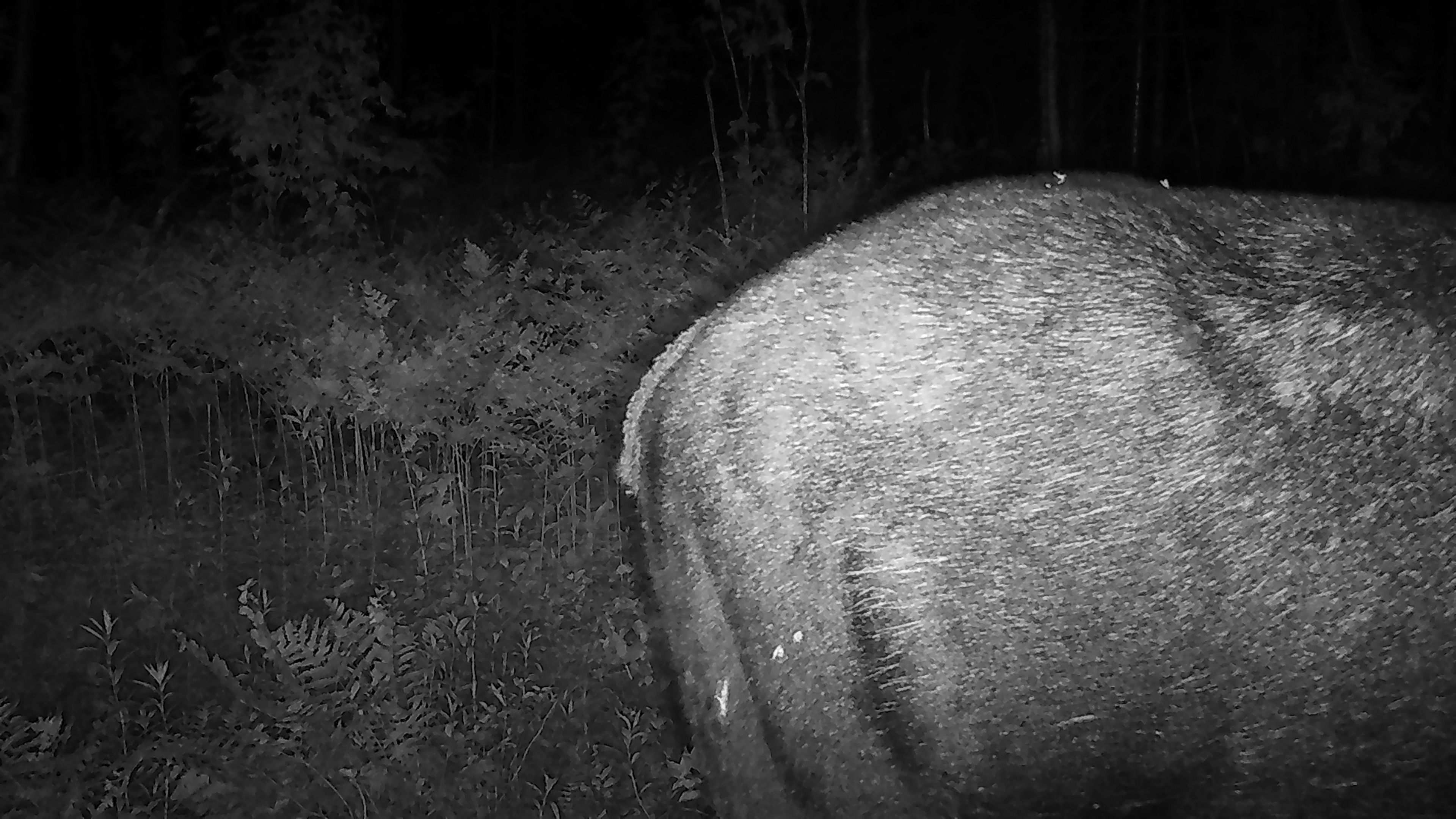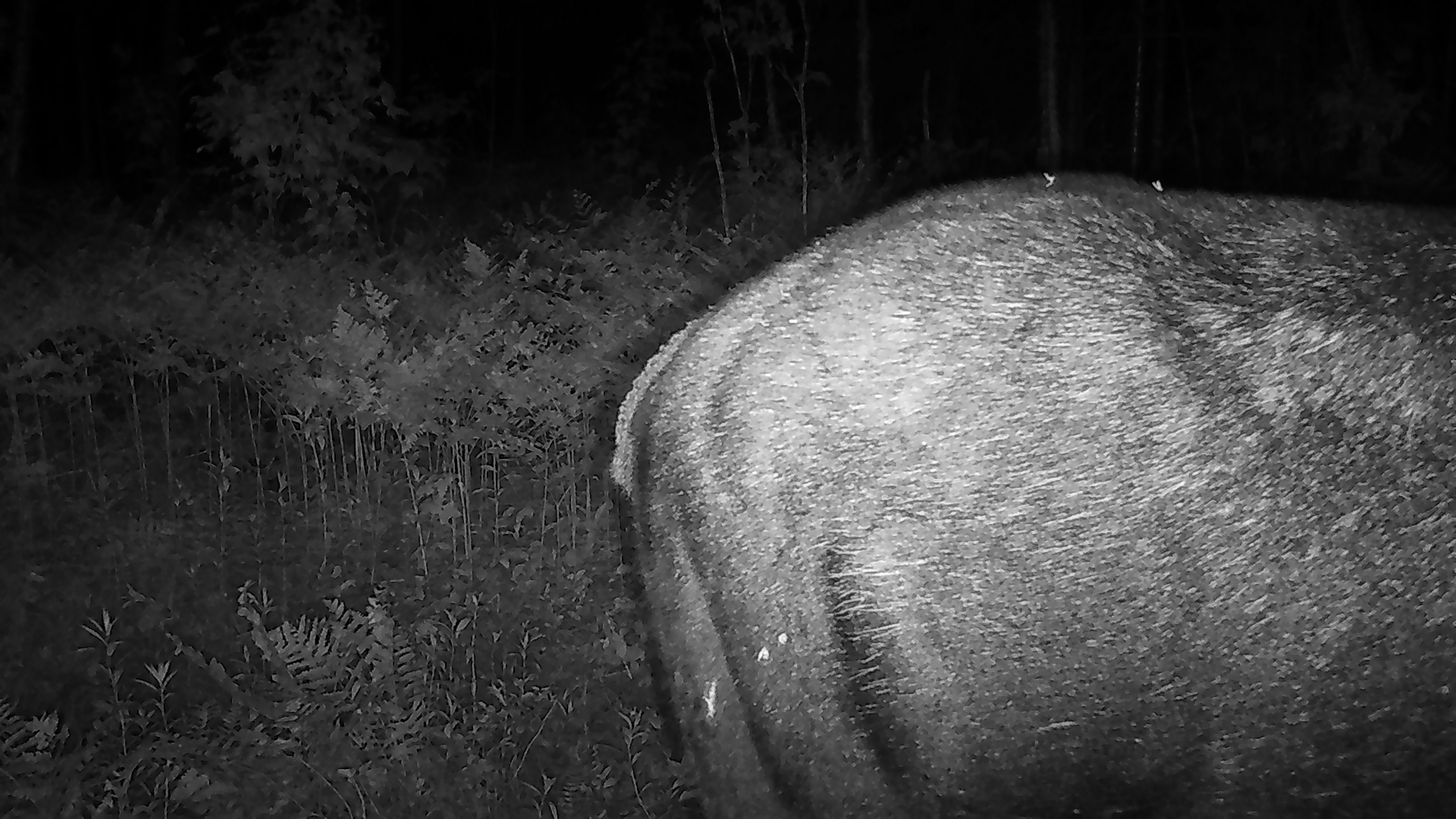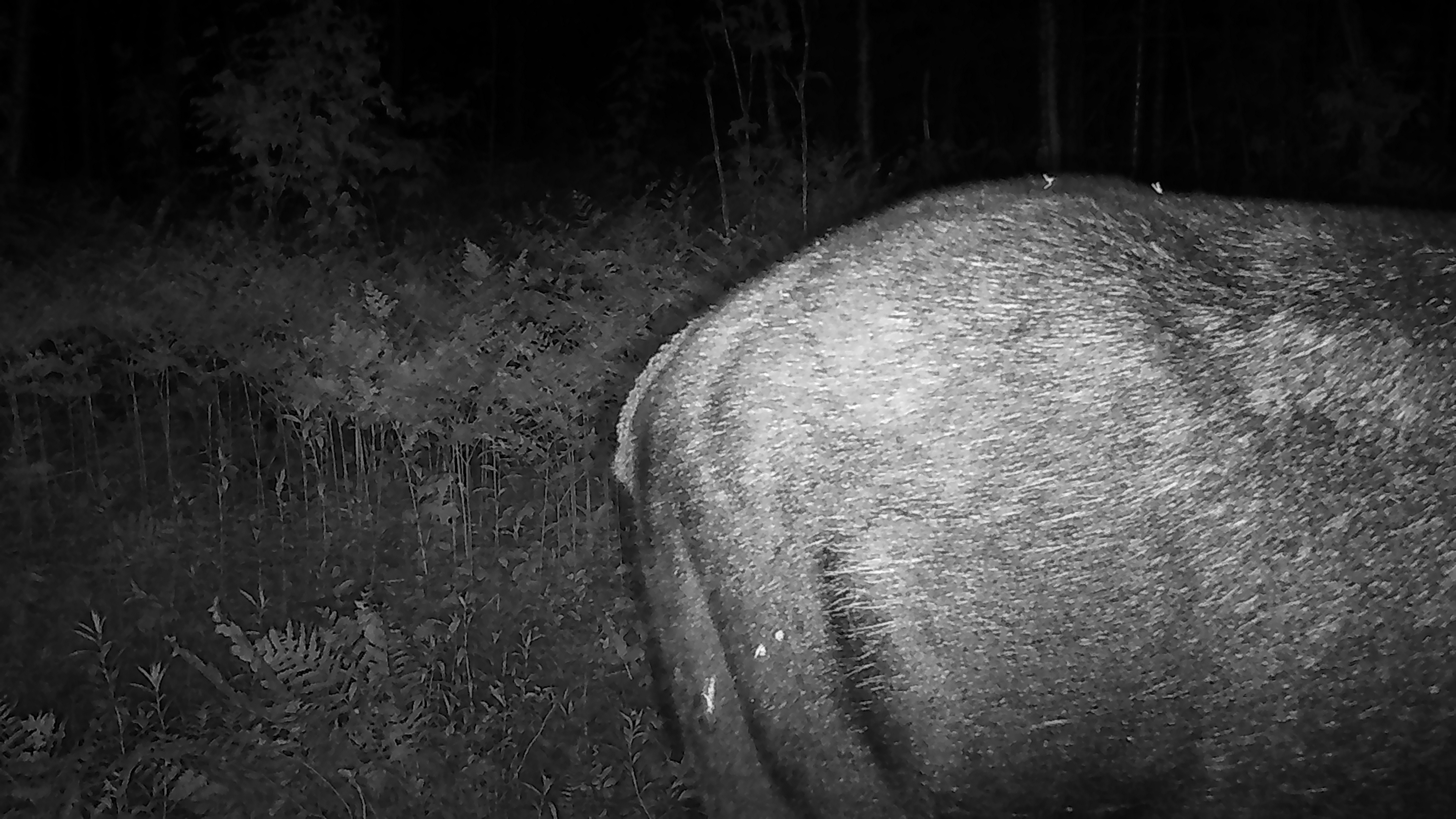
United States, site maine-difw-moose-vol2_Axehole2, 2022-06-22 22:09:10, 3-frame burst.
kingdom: Animalia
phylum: Chordata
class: Mammalia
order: Artiodactyla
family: Cervidae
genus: Alces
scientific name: Alces alces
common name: moose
Moose (Alces alces).